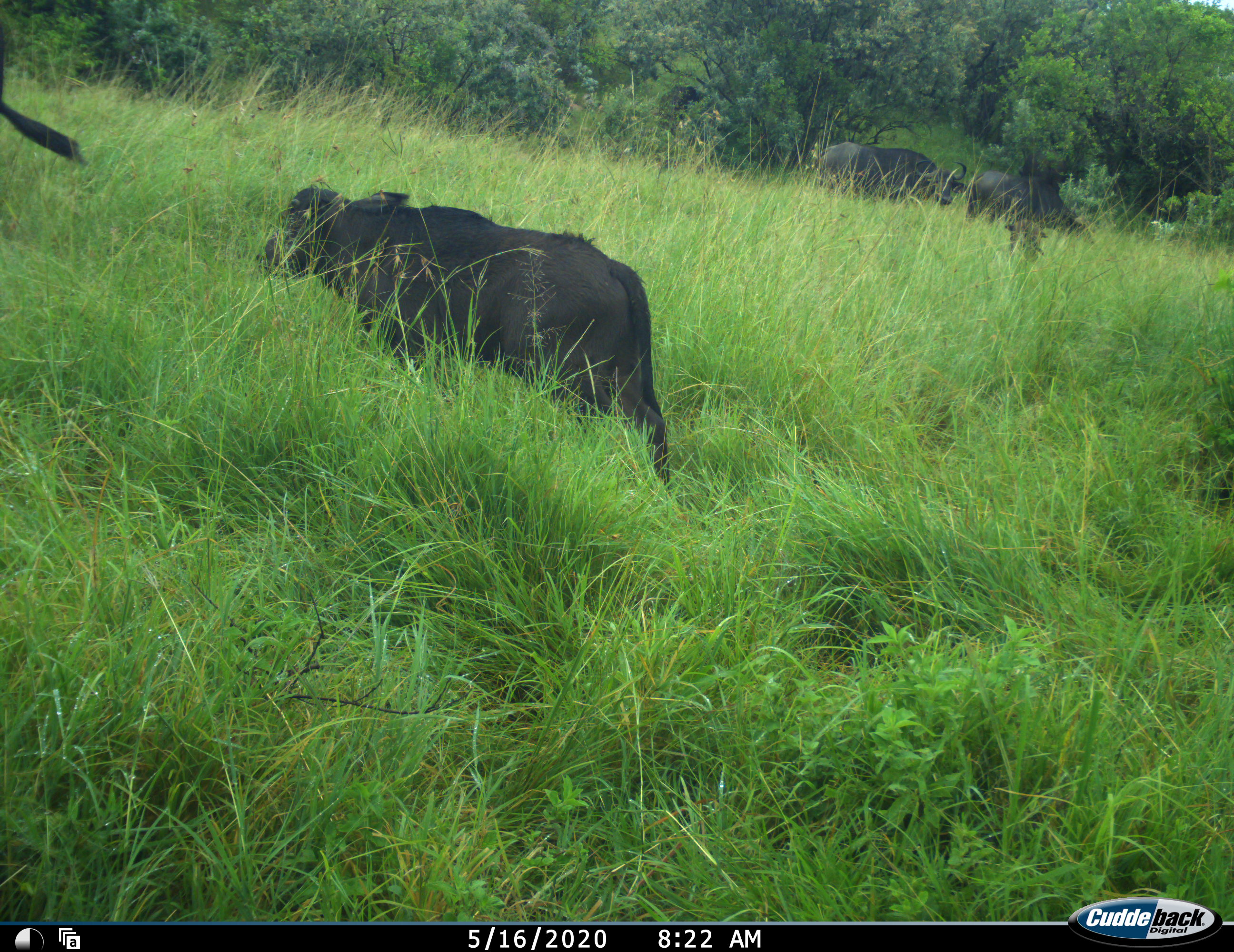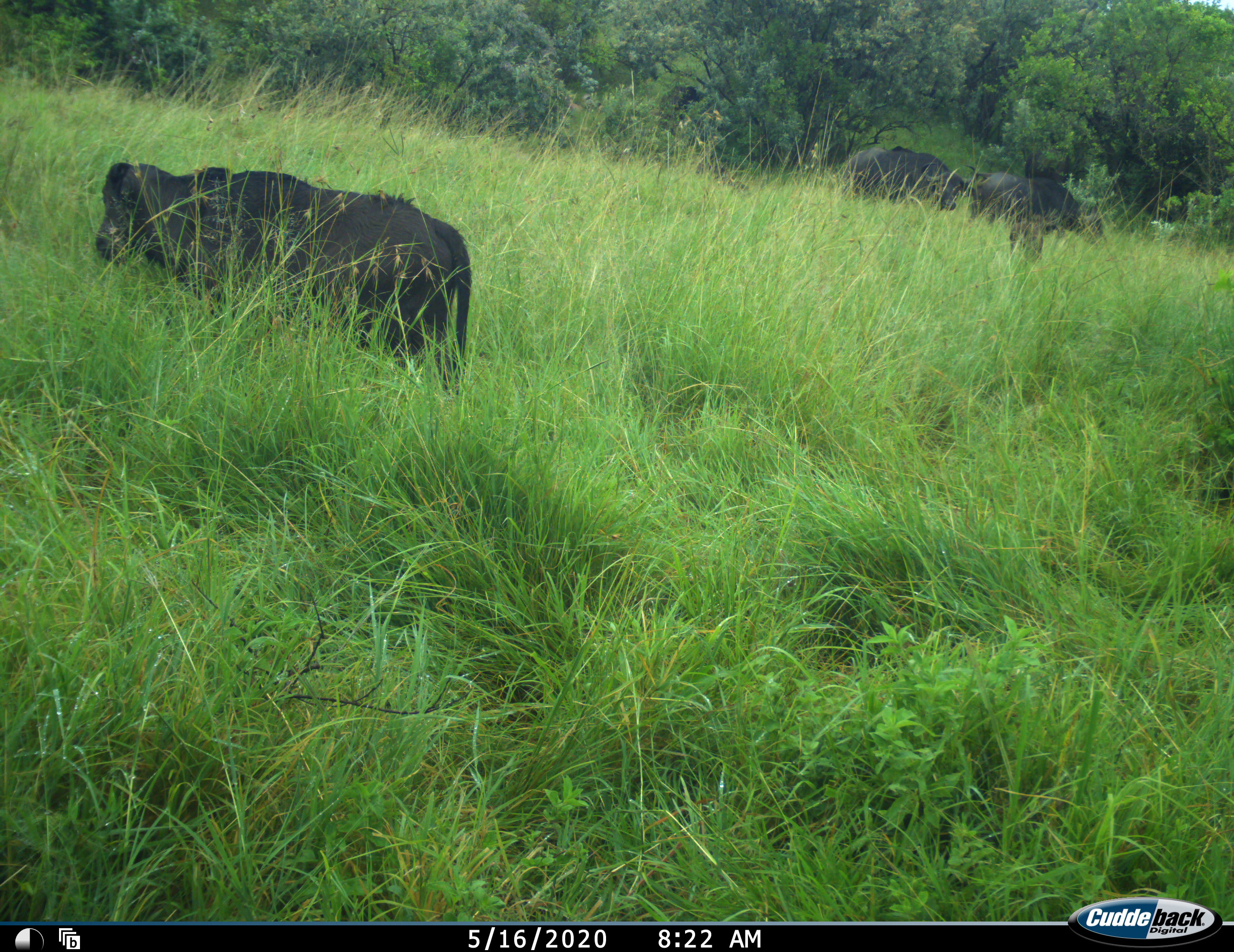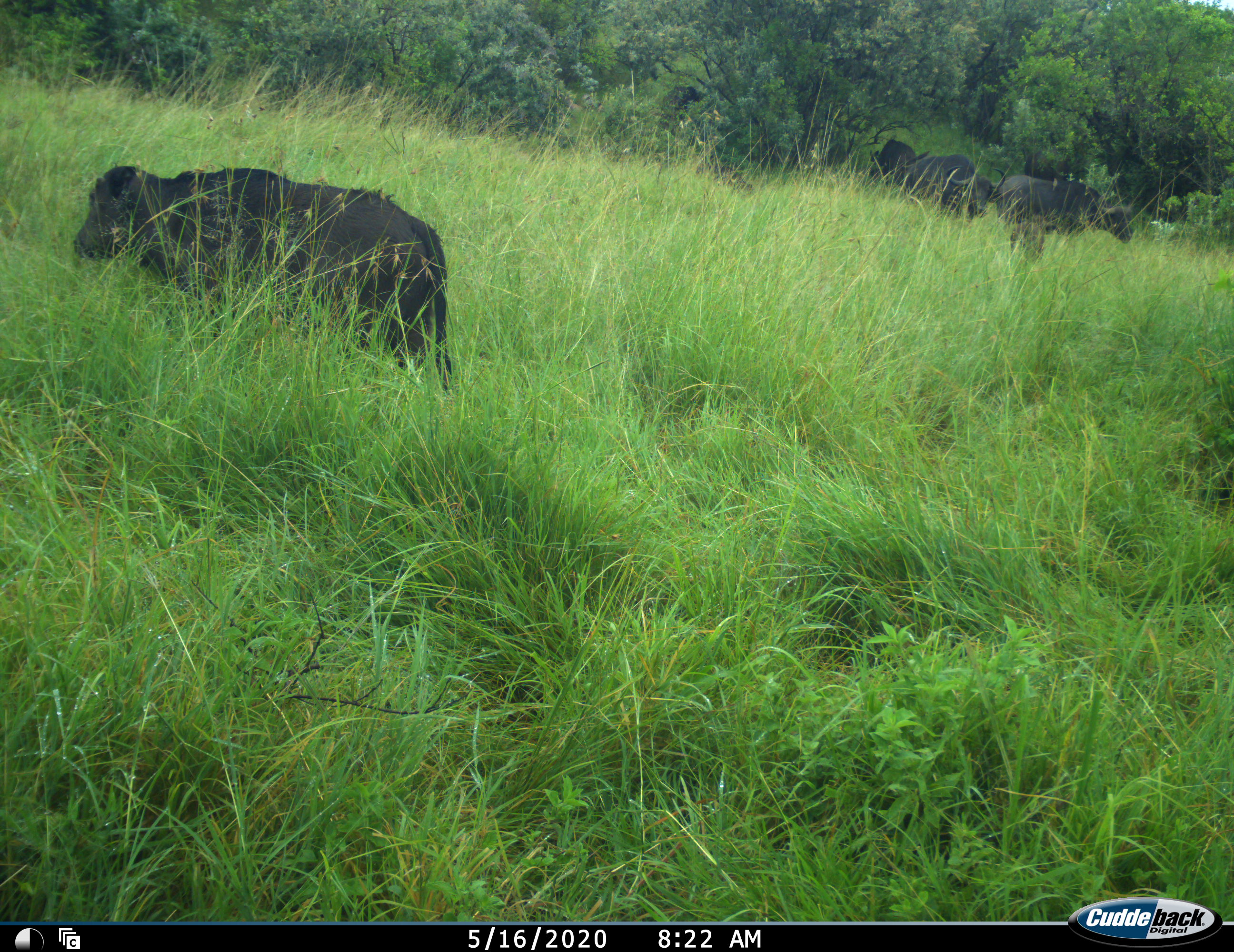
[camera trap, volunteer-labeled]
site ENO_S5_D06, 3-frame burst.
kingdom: Animalia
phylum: Chordata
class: Mammalia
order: Artiodactyla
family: Bovidae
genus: Syncerus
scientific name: Syncerus caffer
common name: african buffalo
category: buffalo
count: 5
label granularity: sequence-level